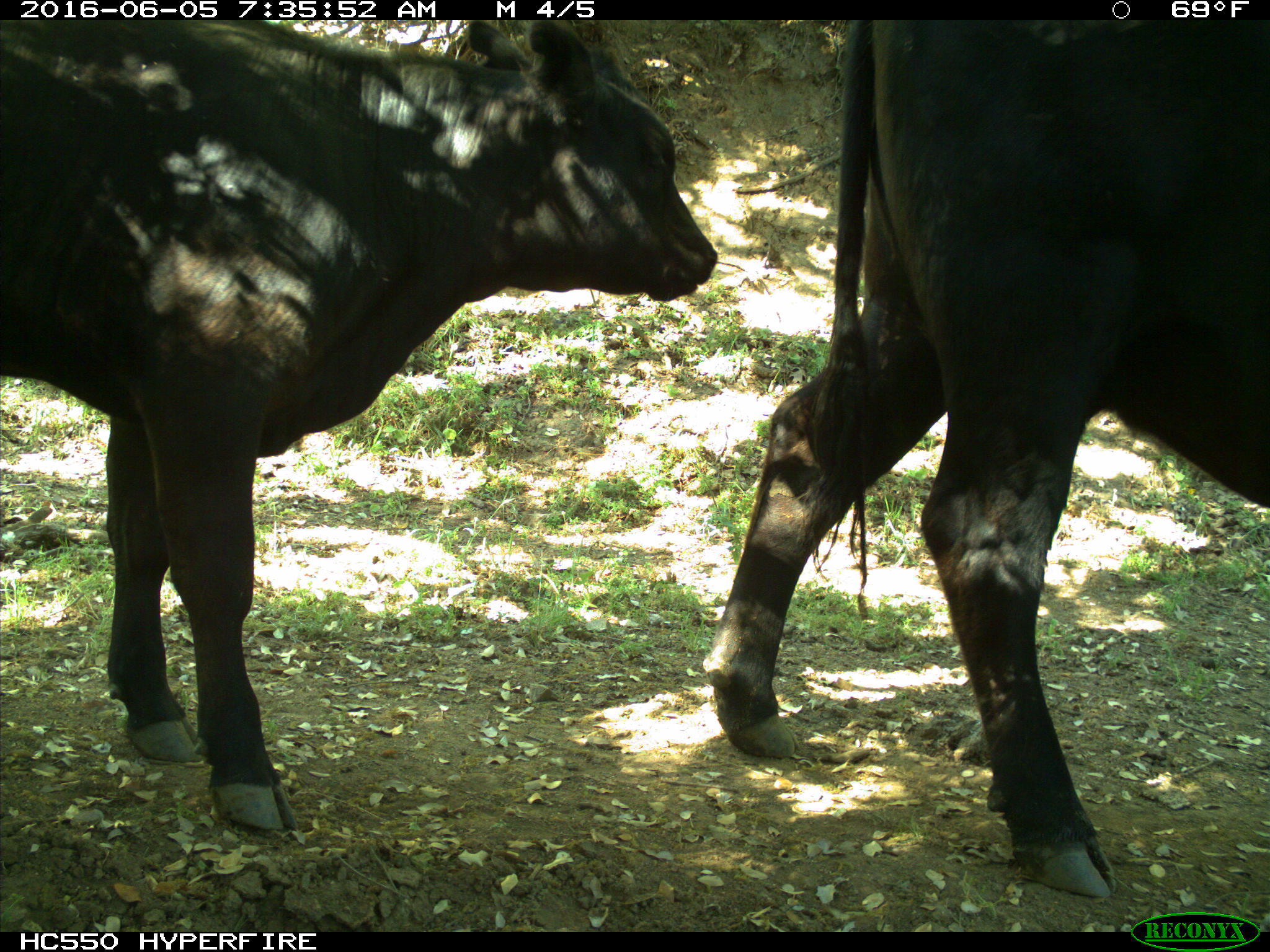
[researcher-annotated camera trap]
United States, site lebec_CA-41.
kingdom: Animalia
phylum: Chordata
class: Mammalia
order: Artiodactyla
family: Bovidae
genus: Bos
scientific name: Bos taurus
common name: domestic cow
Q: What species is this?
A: Bos taurus (domestic cow).